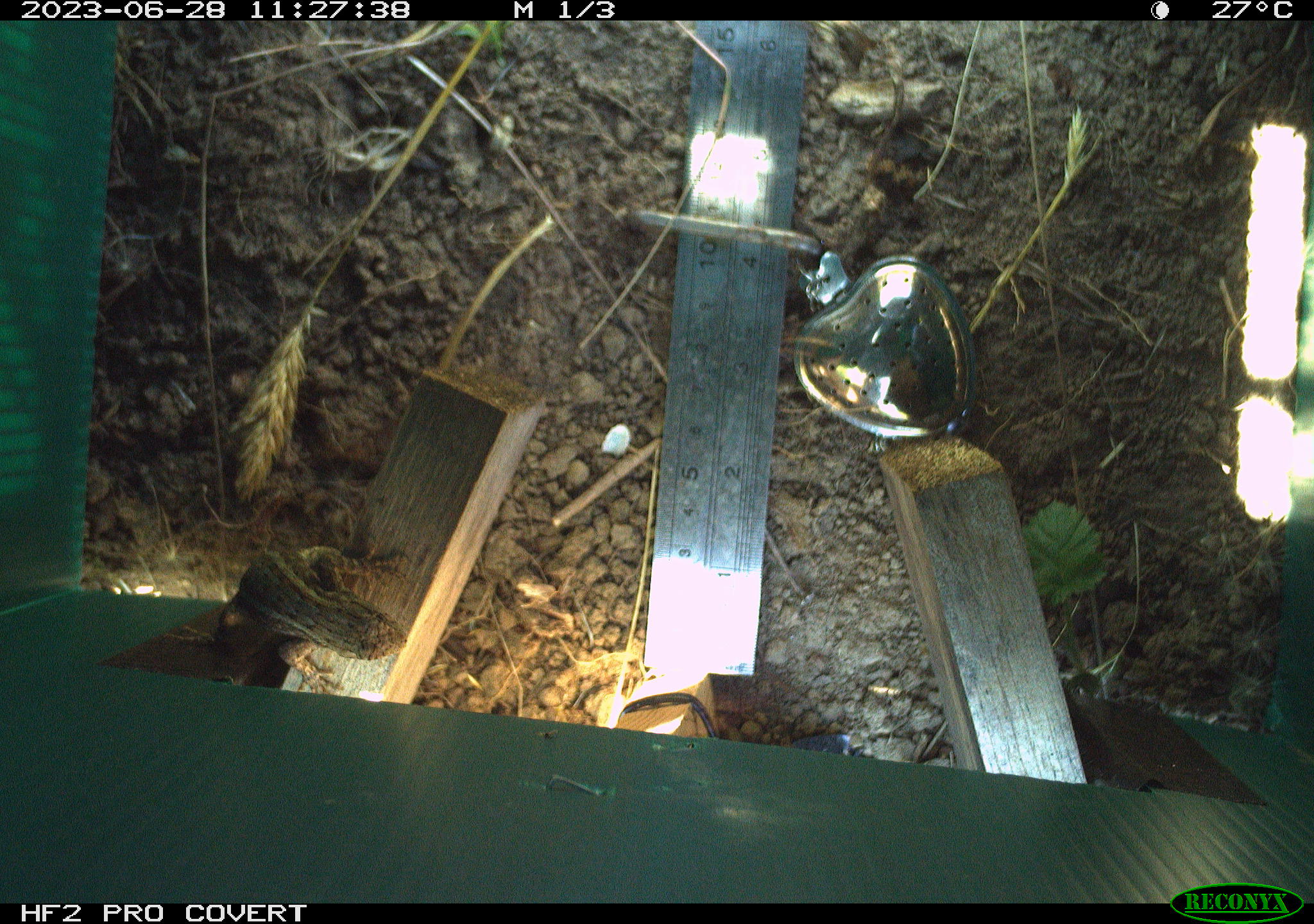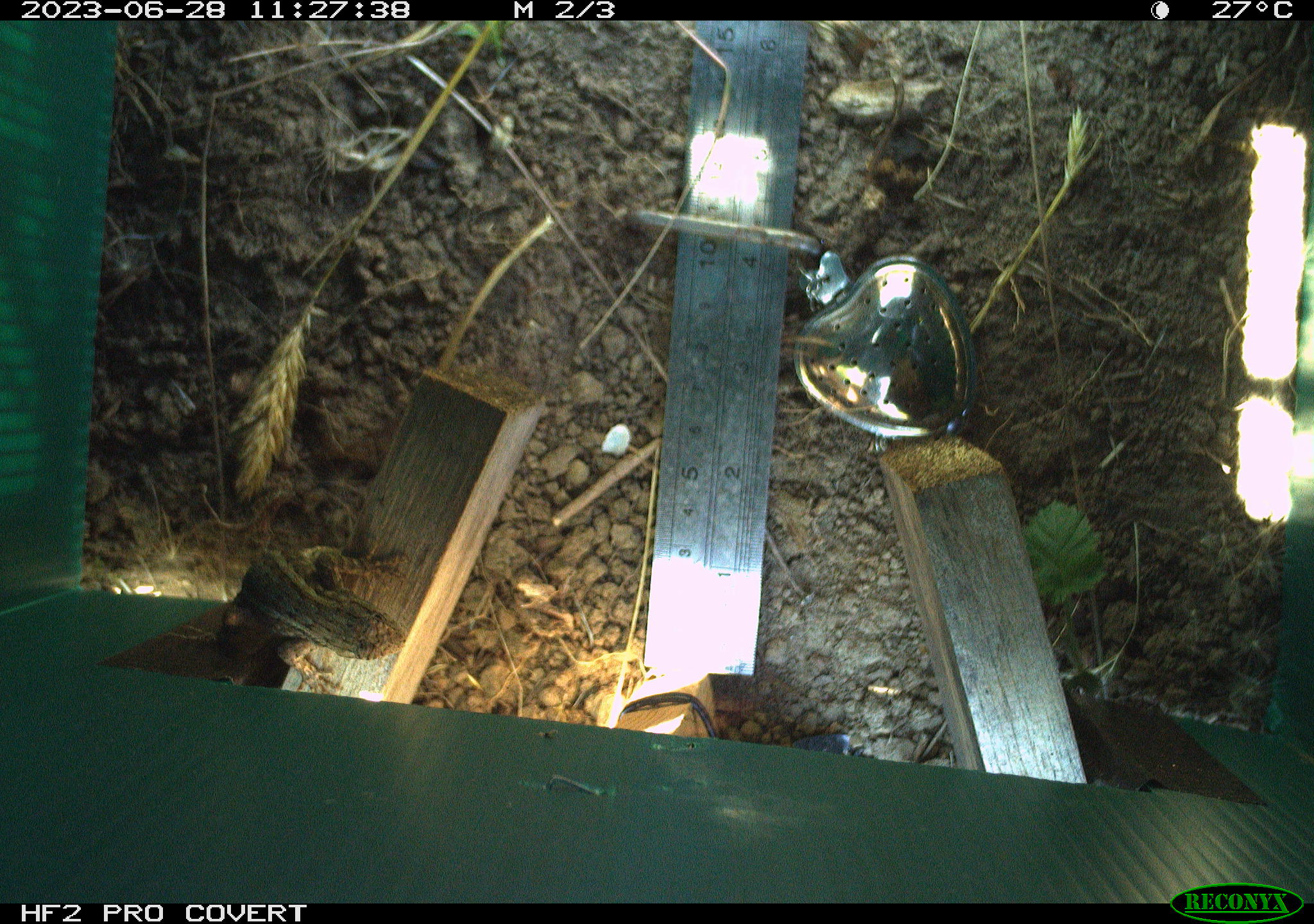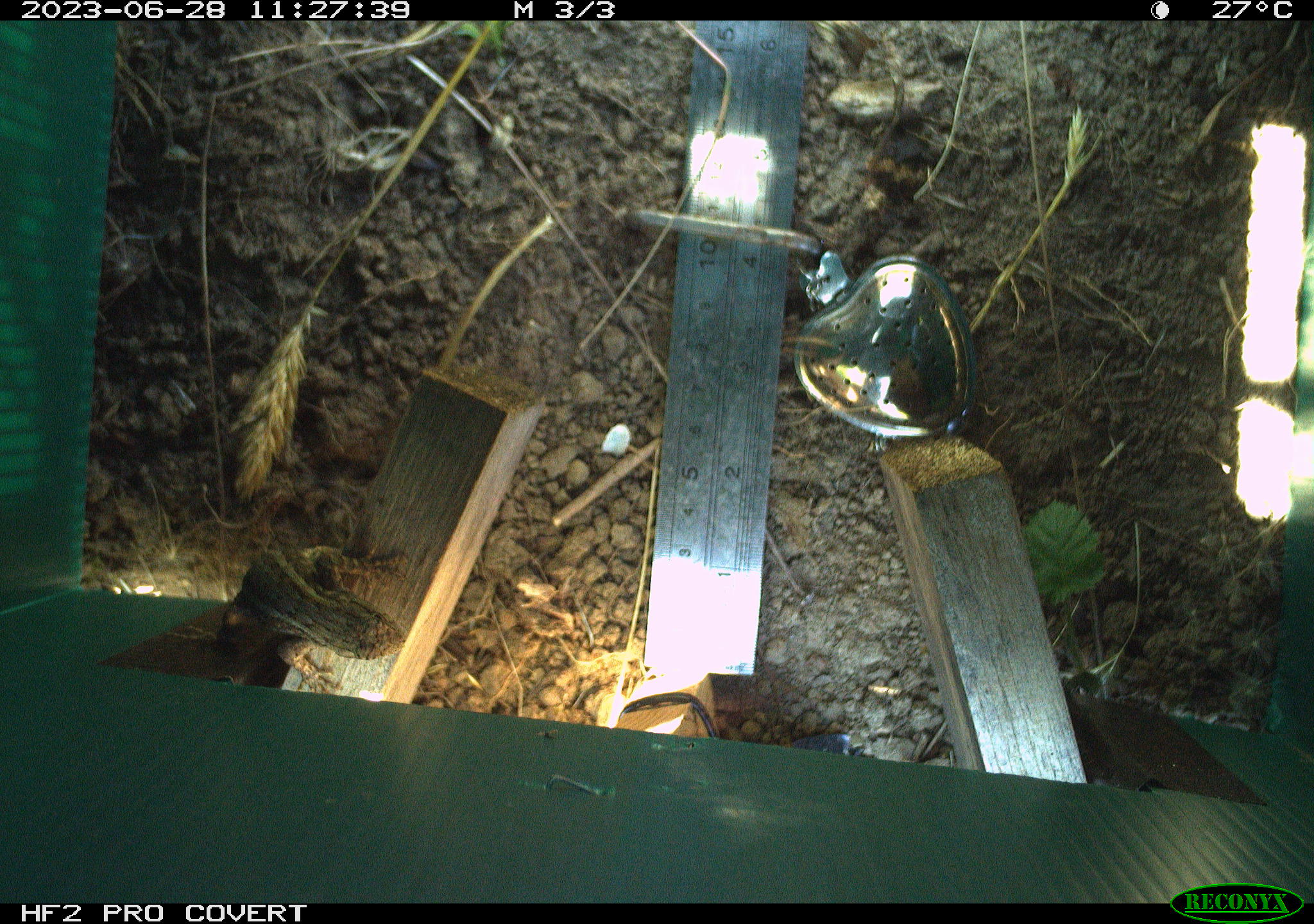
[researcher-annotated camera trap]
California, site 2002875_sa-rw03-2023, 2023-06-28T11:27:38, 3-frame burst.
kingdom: Animalia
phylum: Chordata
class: Reptilia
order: Squamata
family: Phrynosomatidae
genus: Sceloporus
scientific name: Sceloporus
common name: spiny lizards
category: sceloporus species